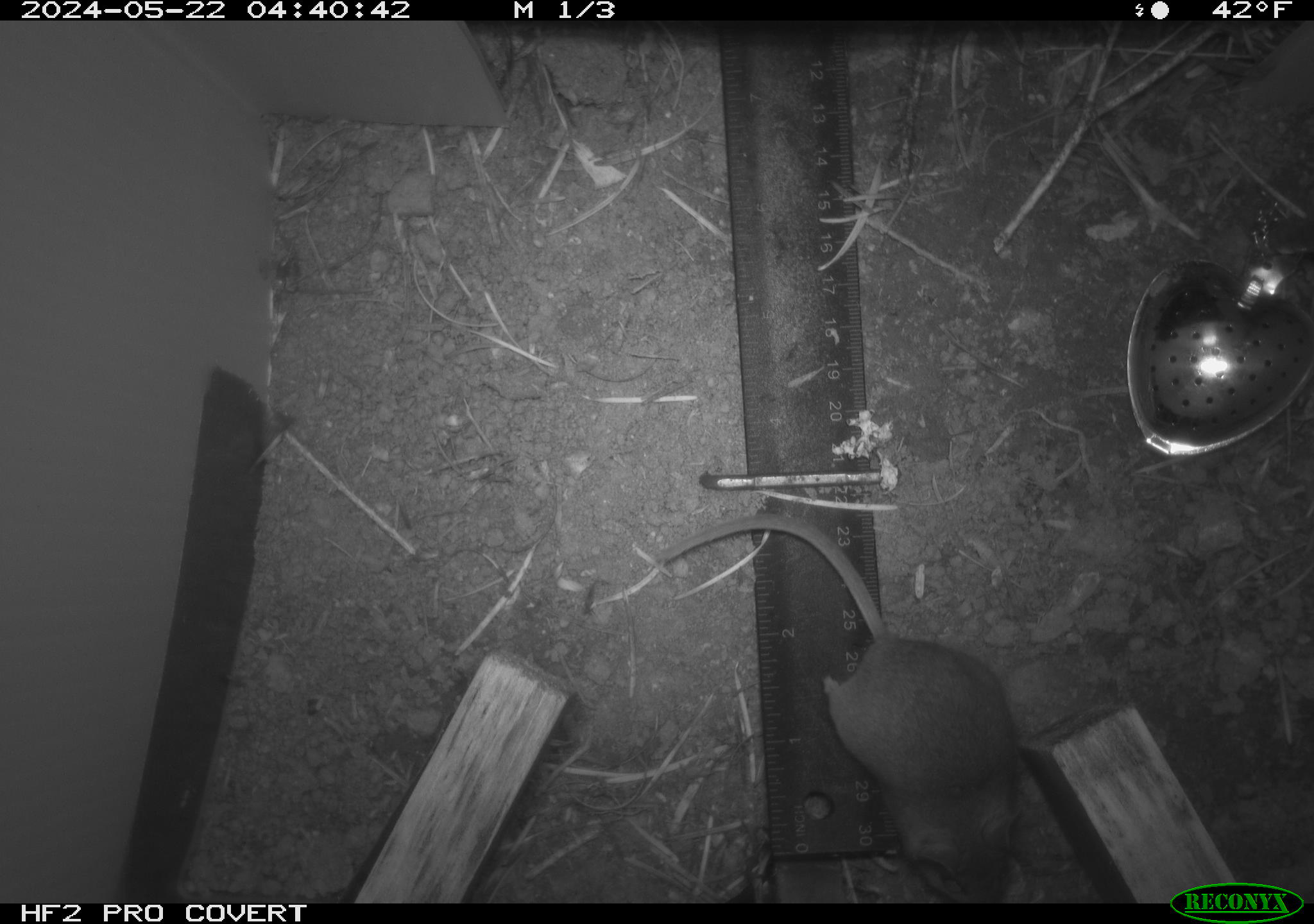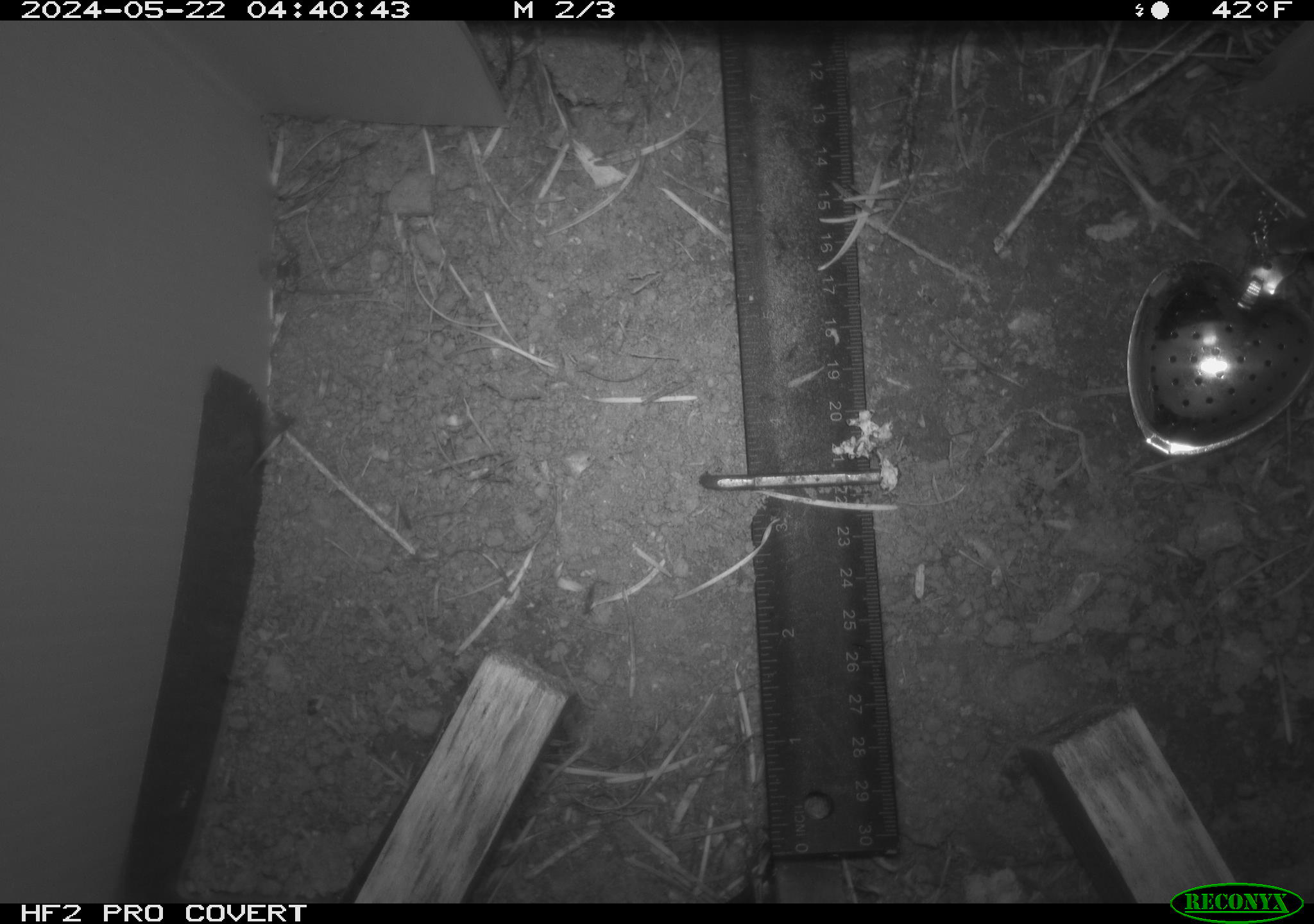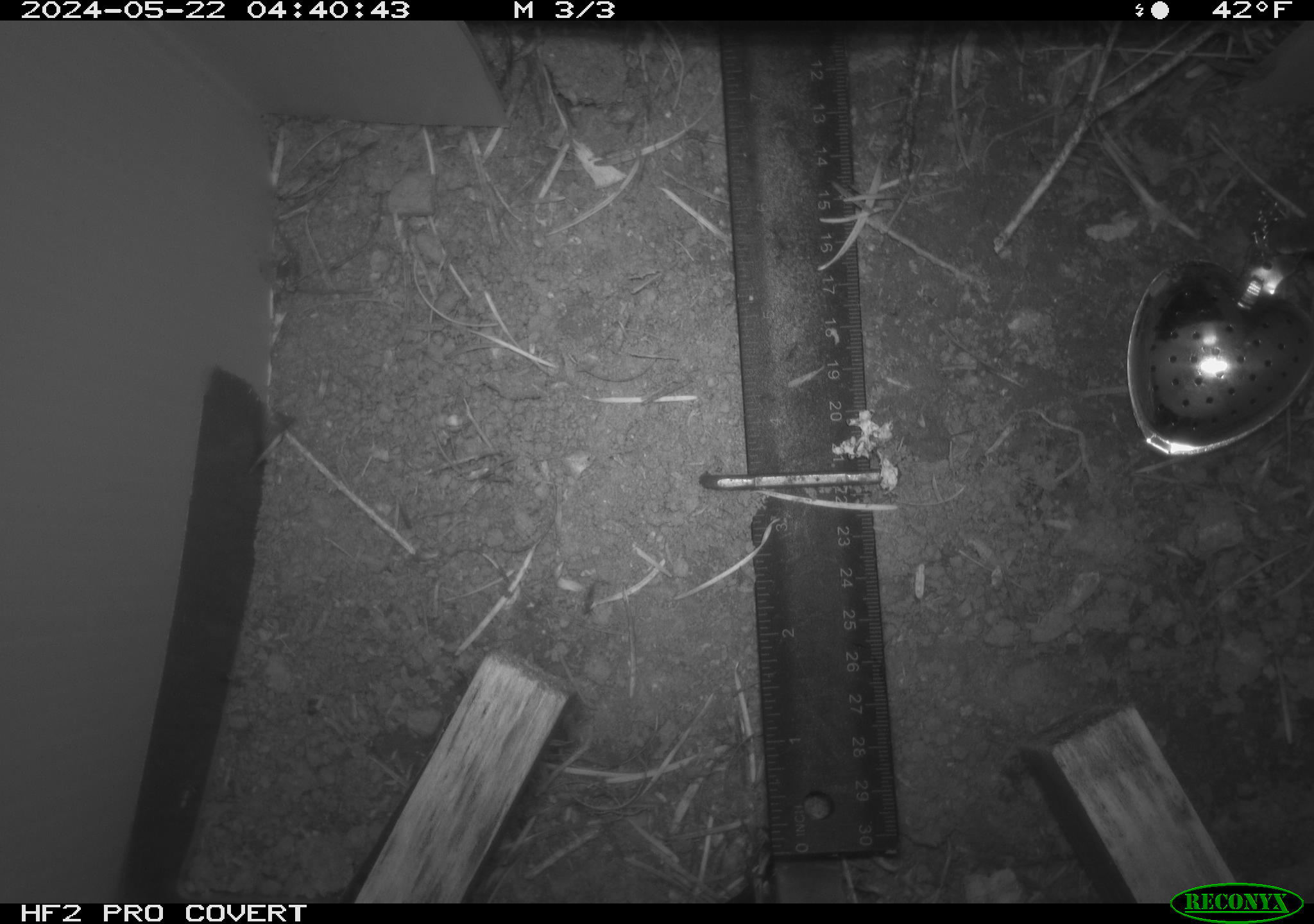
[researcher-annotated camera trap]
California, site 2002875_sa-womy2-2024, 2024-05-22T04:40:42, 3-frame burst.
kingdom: Animalia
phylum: Chordata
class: Mammalia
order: Rodentia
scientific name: Rodentia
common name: mouse species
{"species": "mouse species (Rodentia)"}